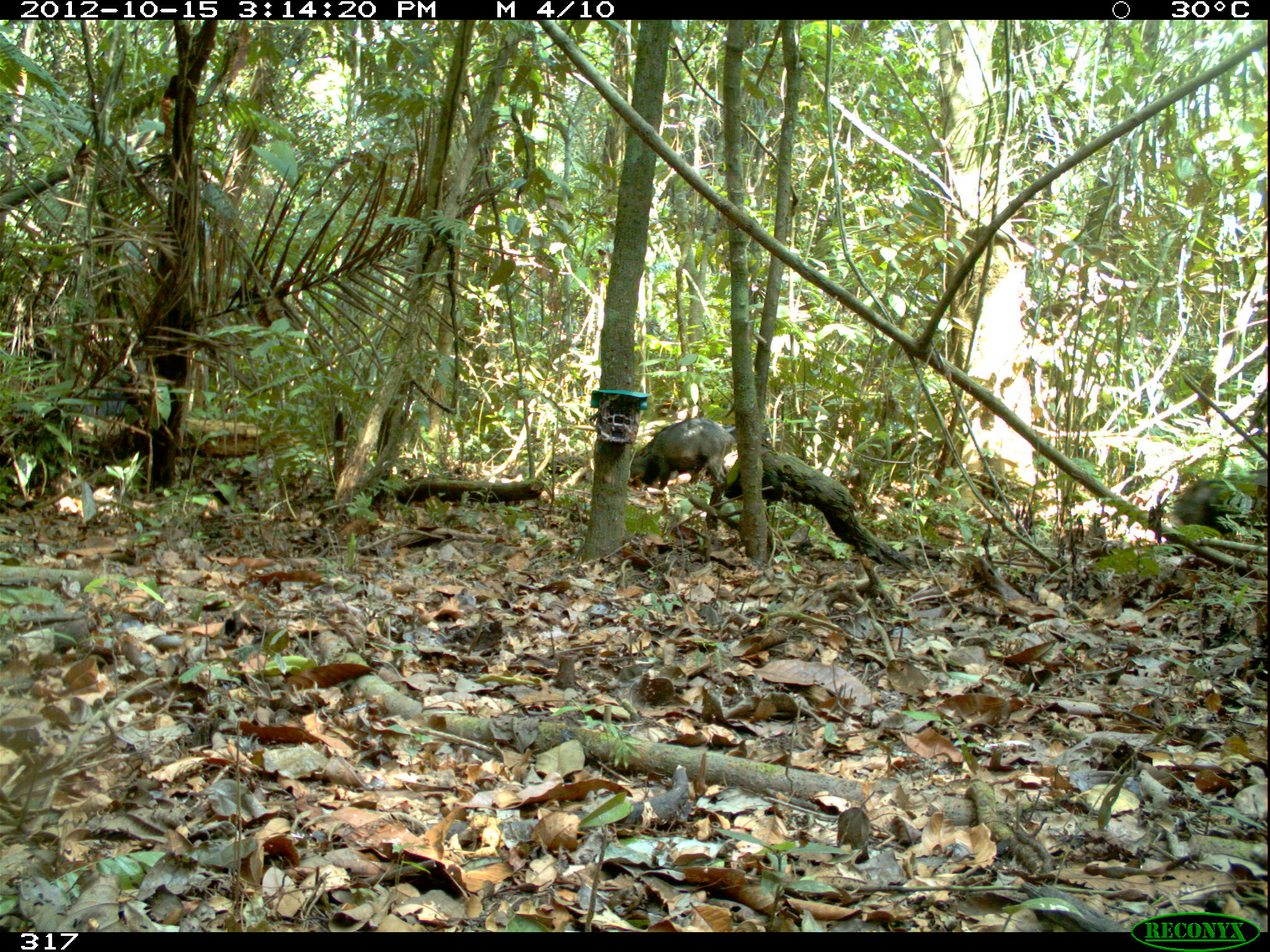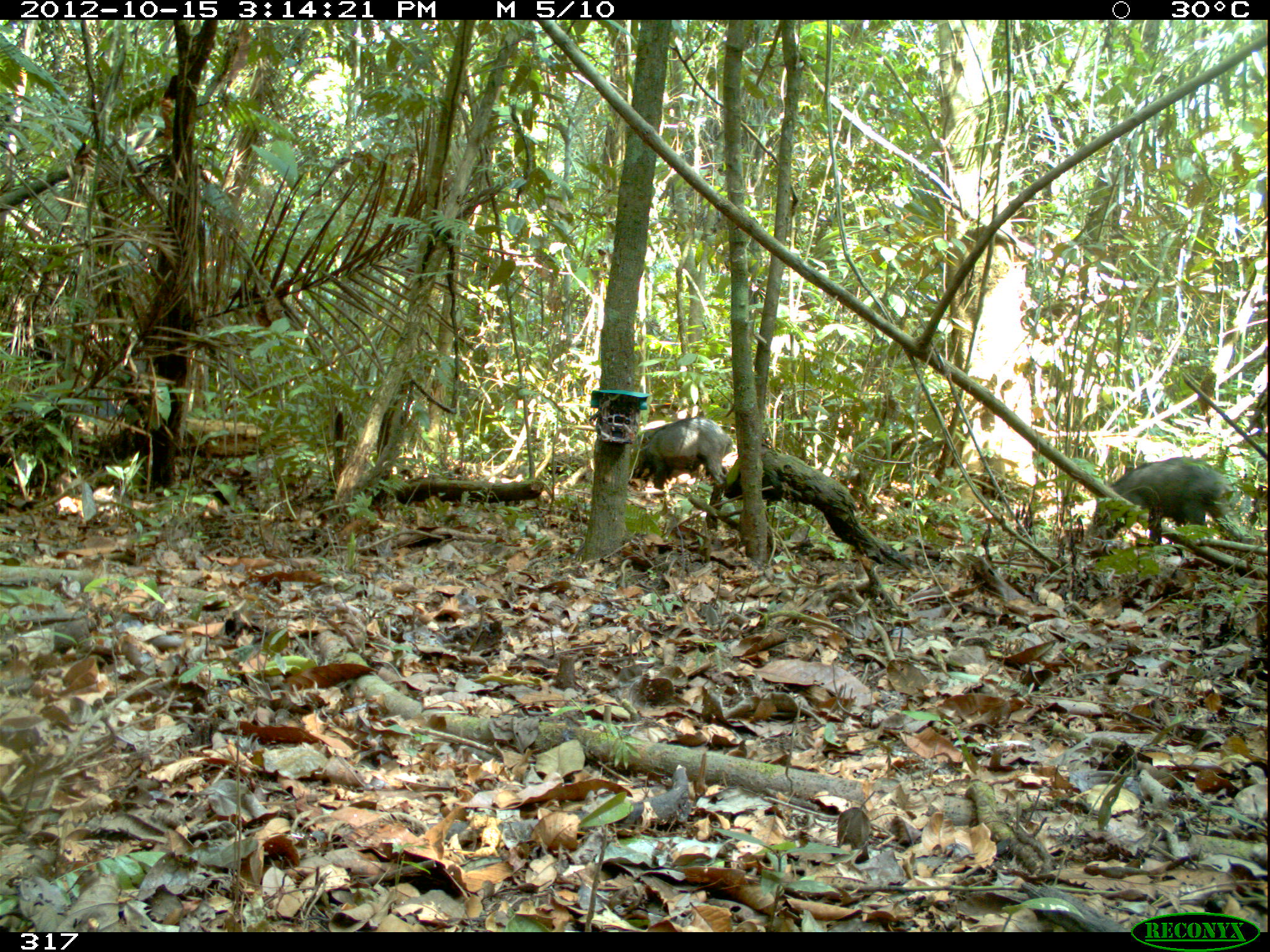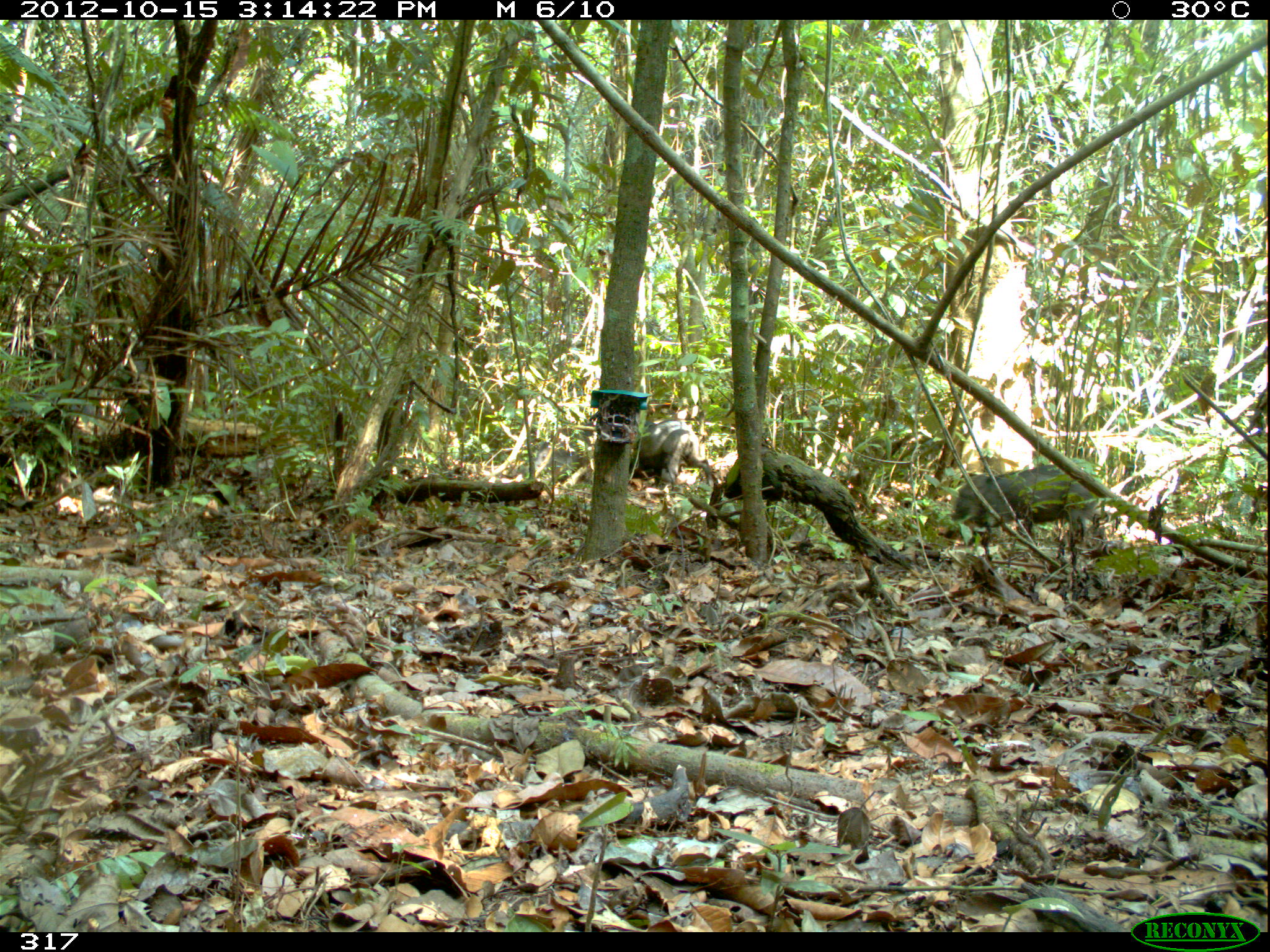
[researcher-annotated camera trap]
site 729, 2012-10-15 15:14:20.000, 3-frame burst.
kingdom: Animalia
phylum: Chordata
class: Mammalia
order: Artiodactyla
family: Tayassuidae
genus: Tayassu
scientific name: Tayassu pecari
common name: white-lipped peccary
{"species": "Tayassu pecari (white-lipped peccary)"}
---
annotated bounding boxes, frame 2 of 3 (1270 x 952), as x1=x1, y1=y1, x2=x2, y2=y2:
tayassu pecari: x1=1084, y1=457, x2=1232, y2=546; x1=630, y1=416, x2=732, y2=491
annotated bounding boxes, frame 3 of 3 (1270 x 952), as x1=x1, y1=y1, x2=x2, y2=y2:
tayassu pecari: x1=944, y1=459, x2=1098, y2=545; x1=629, y1=420, x2=714, y2=487; x1=521, y1=421, x2=595, y2=484